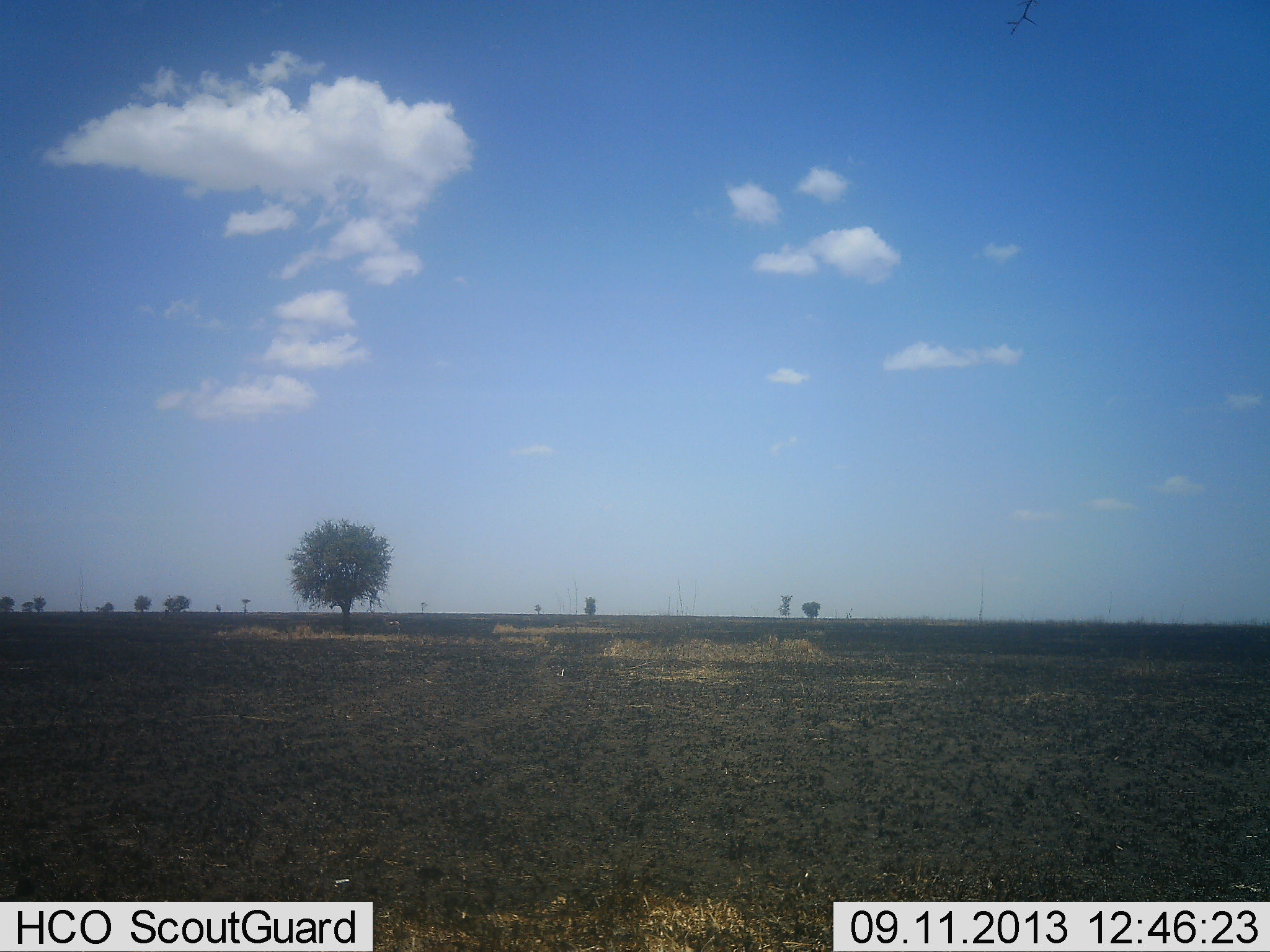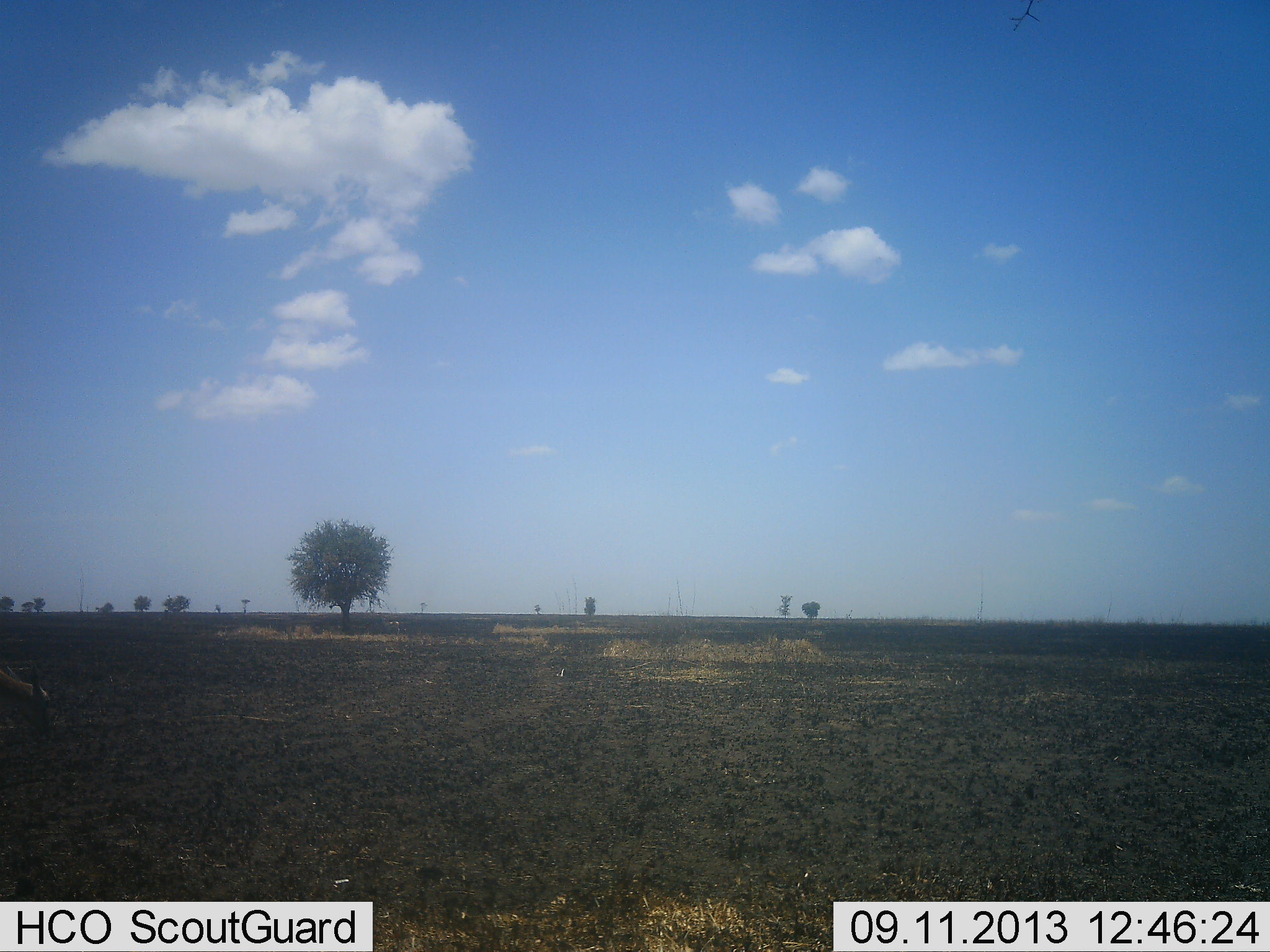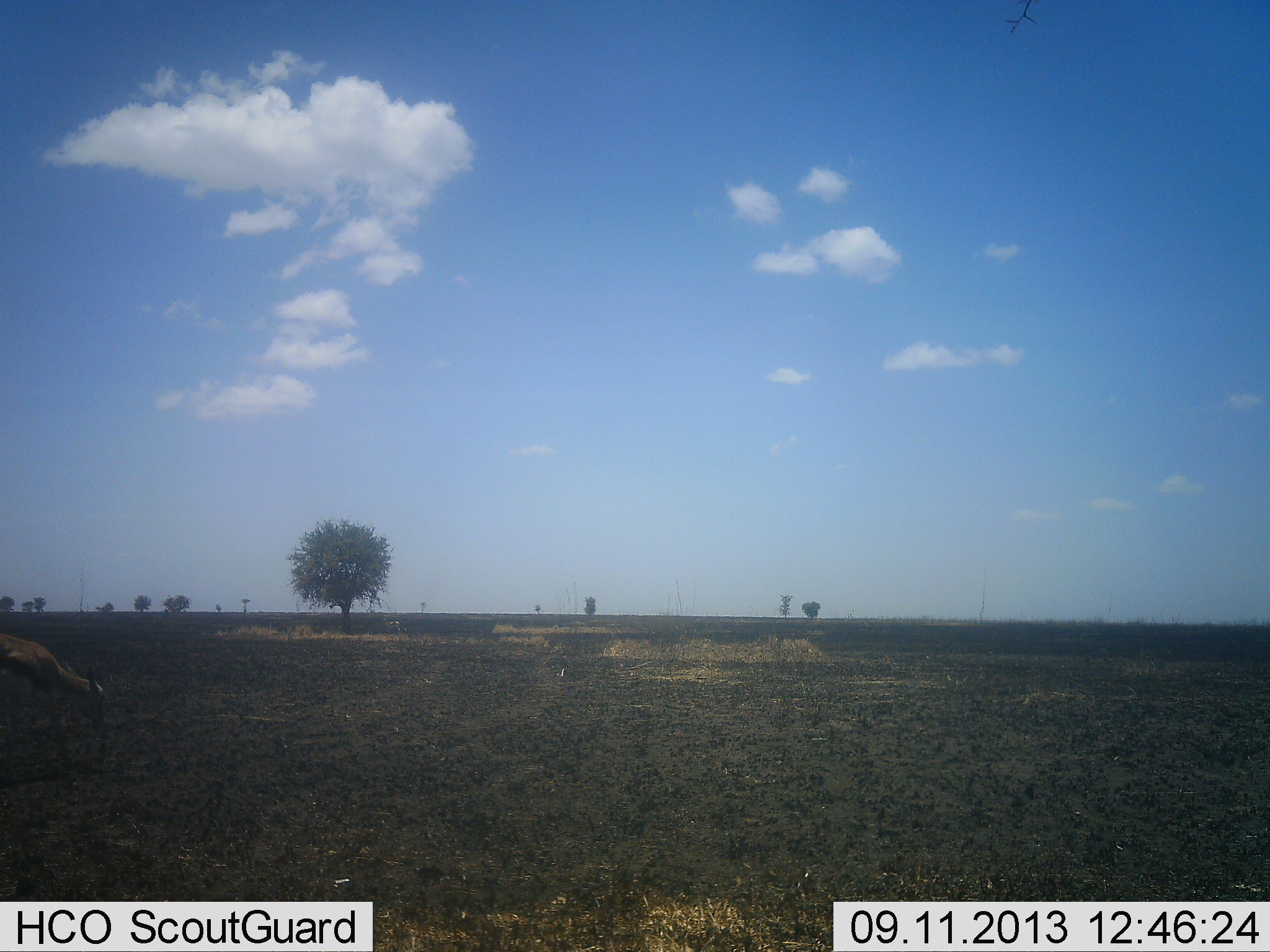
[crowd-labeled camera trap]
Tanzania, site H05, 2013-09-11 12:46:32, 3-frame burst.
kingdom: Animalia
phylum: Chordata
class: Mammalia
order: Artiodactyla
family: Bovidae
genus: Eudorcas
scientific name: Eudorcas thomsonii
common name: thomson's gazelle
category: gazellethomsons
Gazellethomsons (thomson's gazelle) (Eudorcas thomsonii), count 1. Behavior (volunteer vote fractions): standing 6%, resting 0%, moving 75%, interacting 0%. Young present (vote fraction): 0%. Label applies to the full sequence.